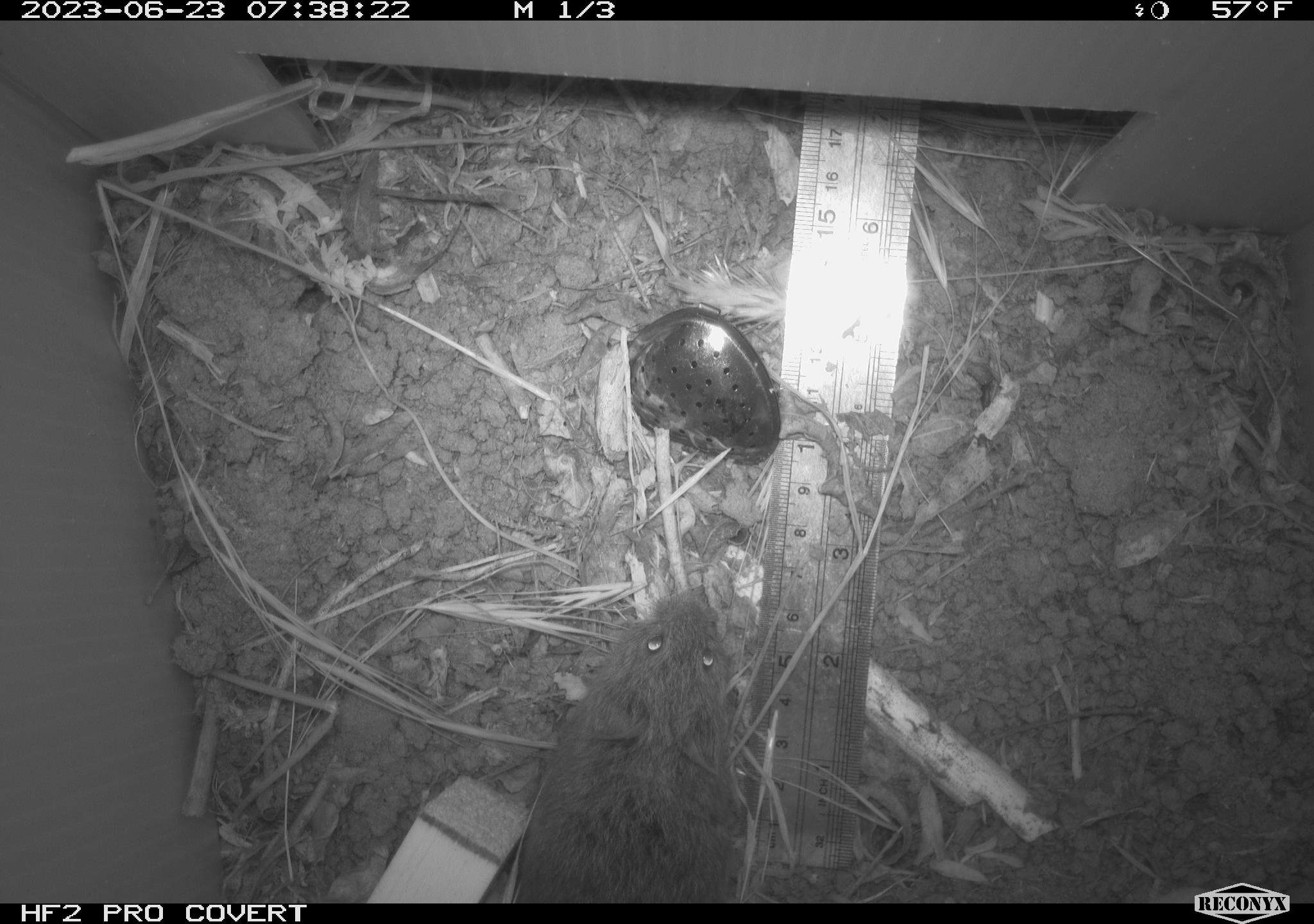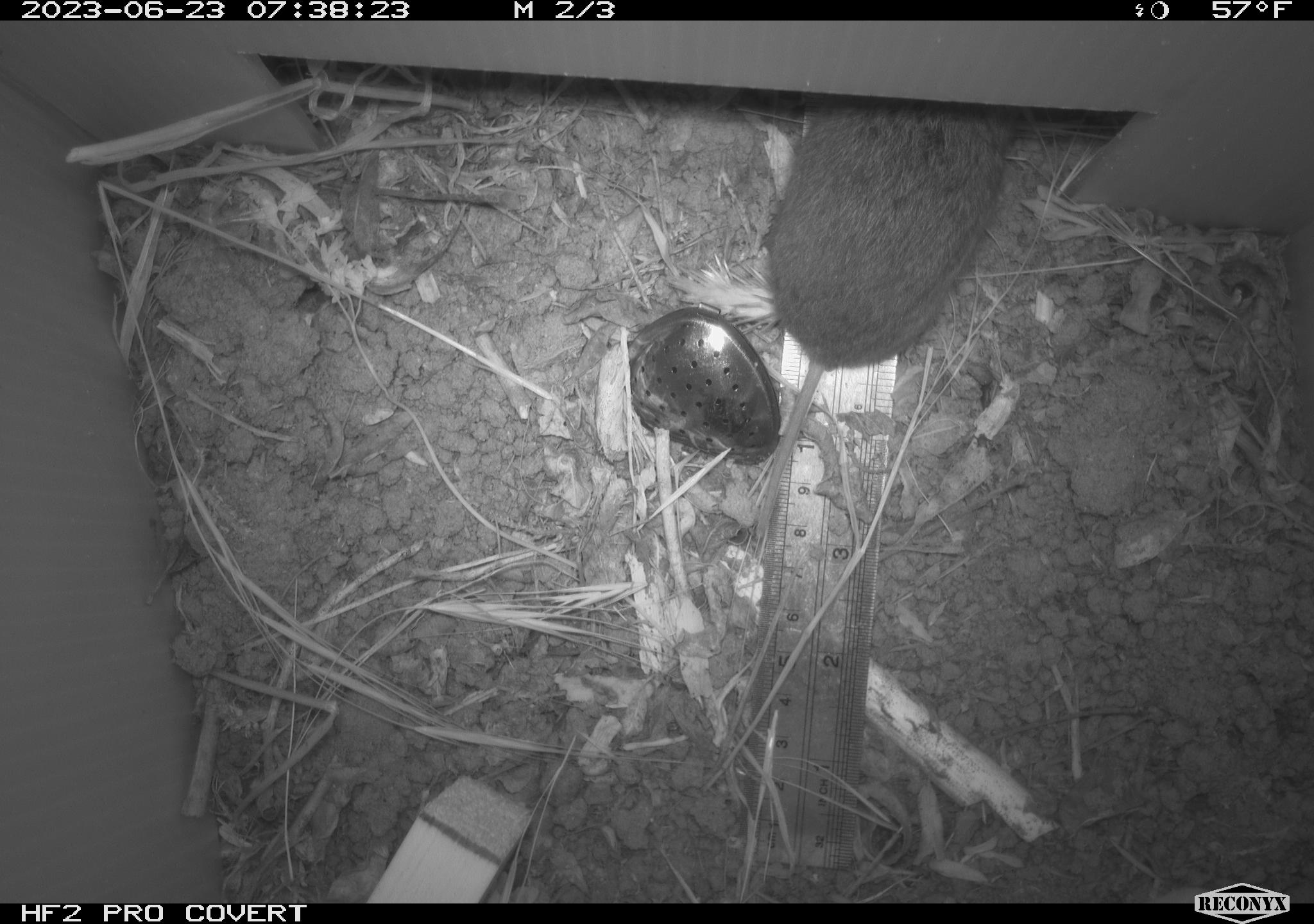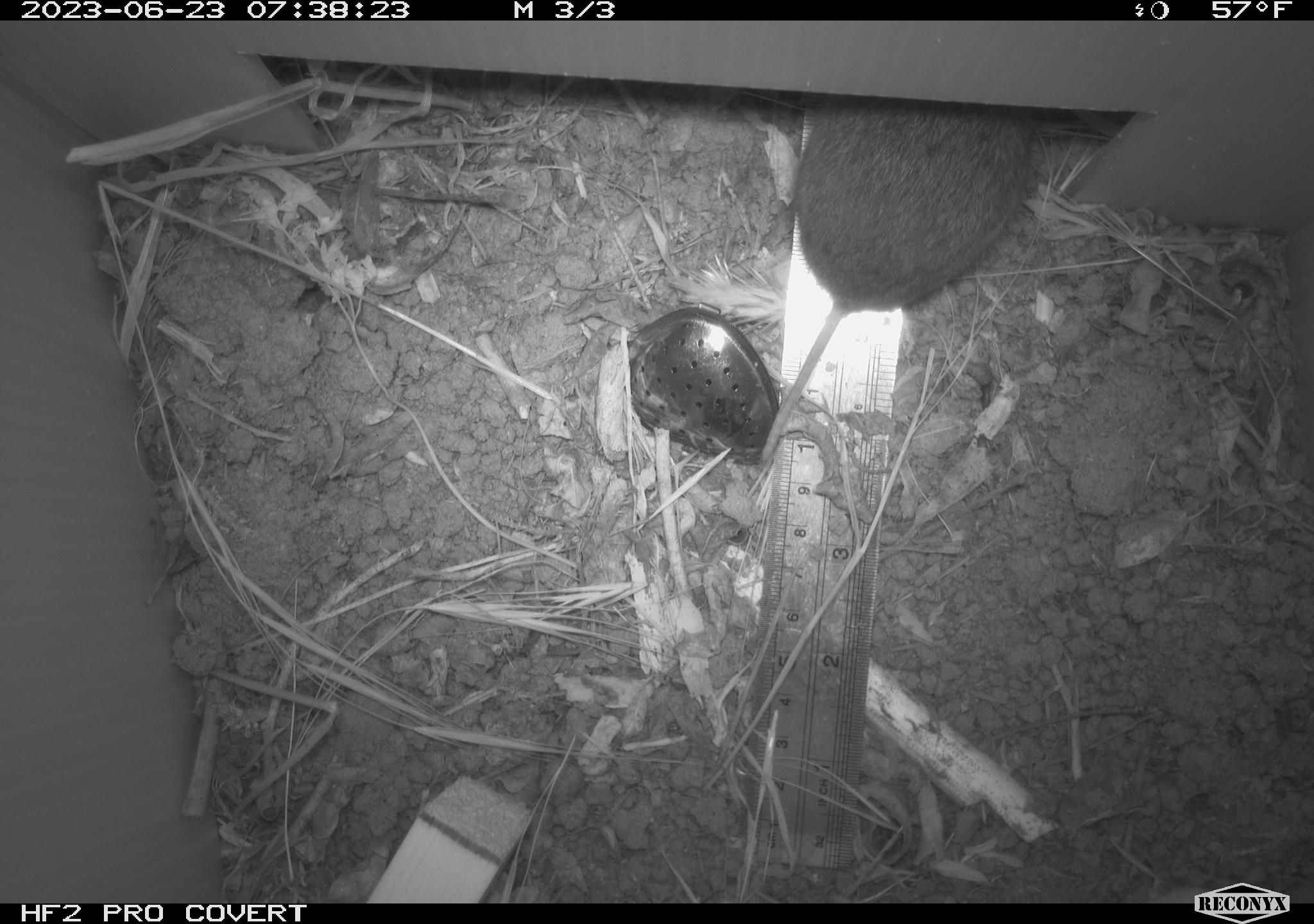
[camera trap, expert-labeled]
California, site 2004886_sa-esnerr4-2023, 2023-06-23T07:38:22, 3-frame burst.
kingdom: Animalia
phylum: Chordata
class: Mammalia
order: Rodentia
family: Cricetidae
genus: Microtus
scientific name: Microtus californicus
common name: california vole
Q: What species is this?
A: California vole (Microtus californicus).